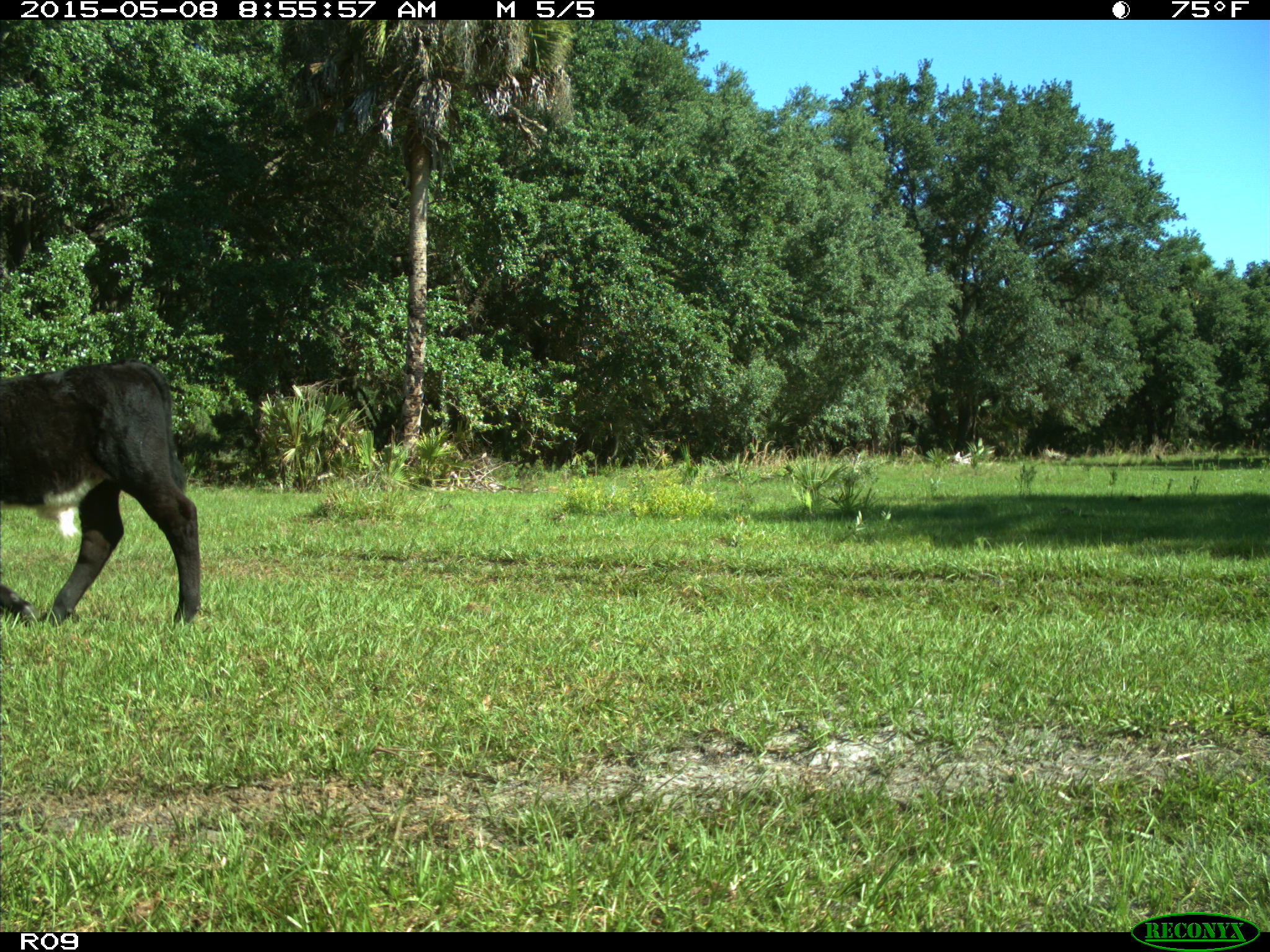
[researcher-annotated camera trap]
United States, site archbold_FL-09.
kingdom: Animalia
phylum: Chordata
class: Mammalia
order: Artiodactyla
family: Bovidae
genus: Bos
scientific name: Bos taurus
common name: domestic cow